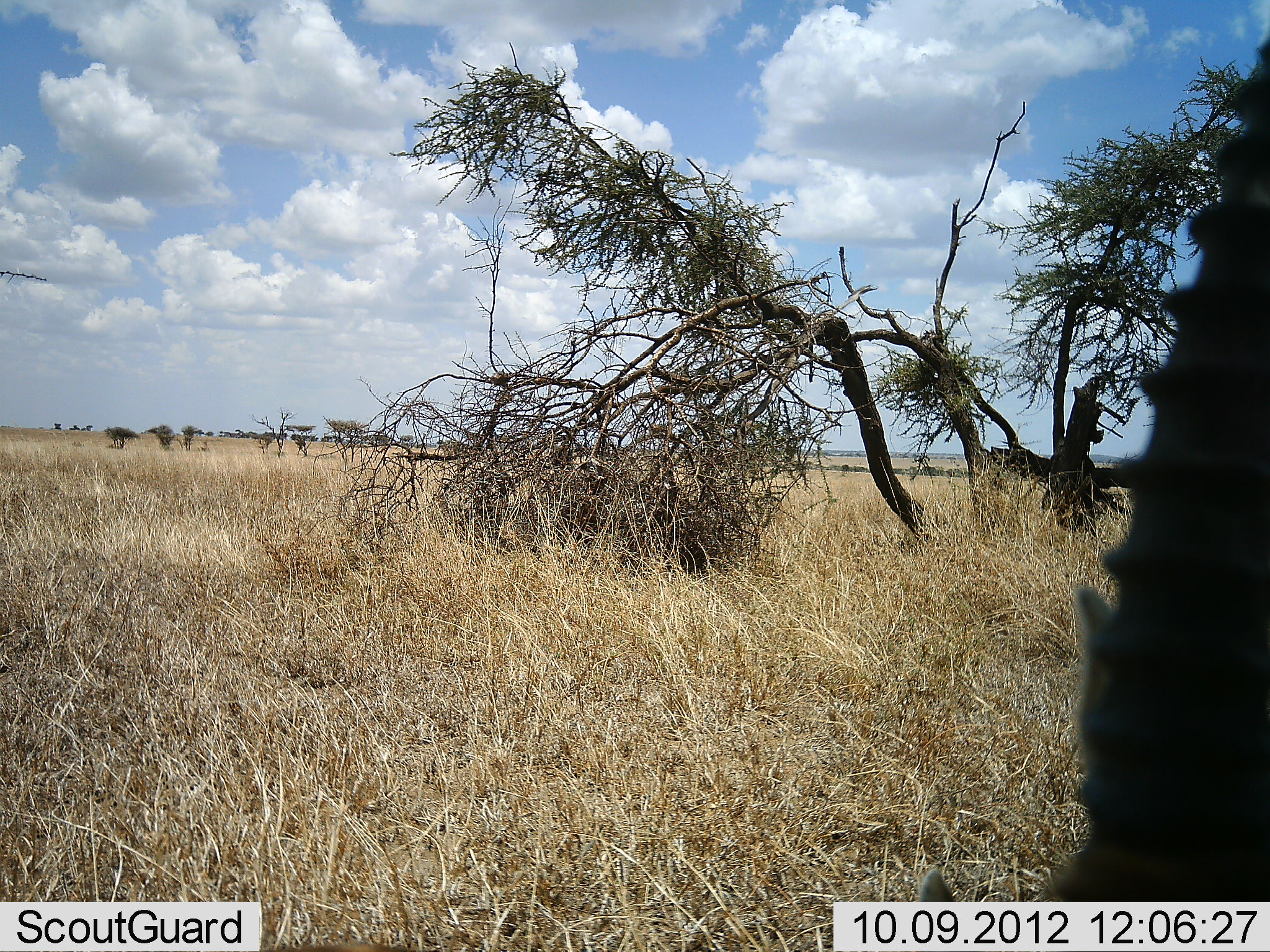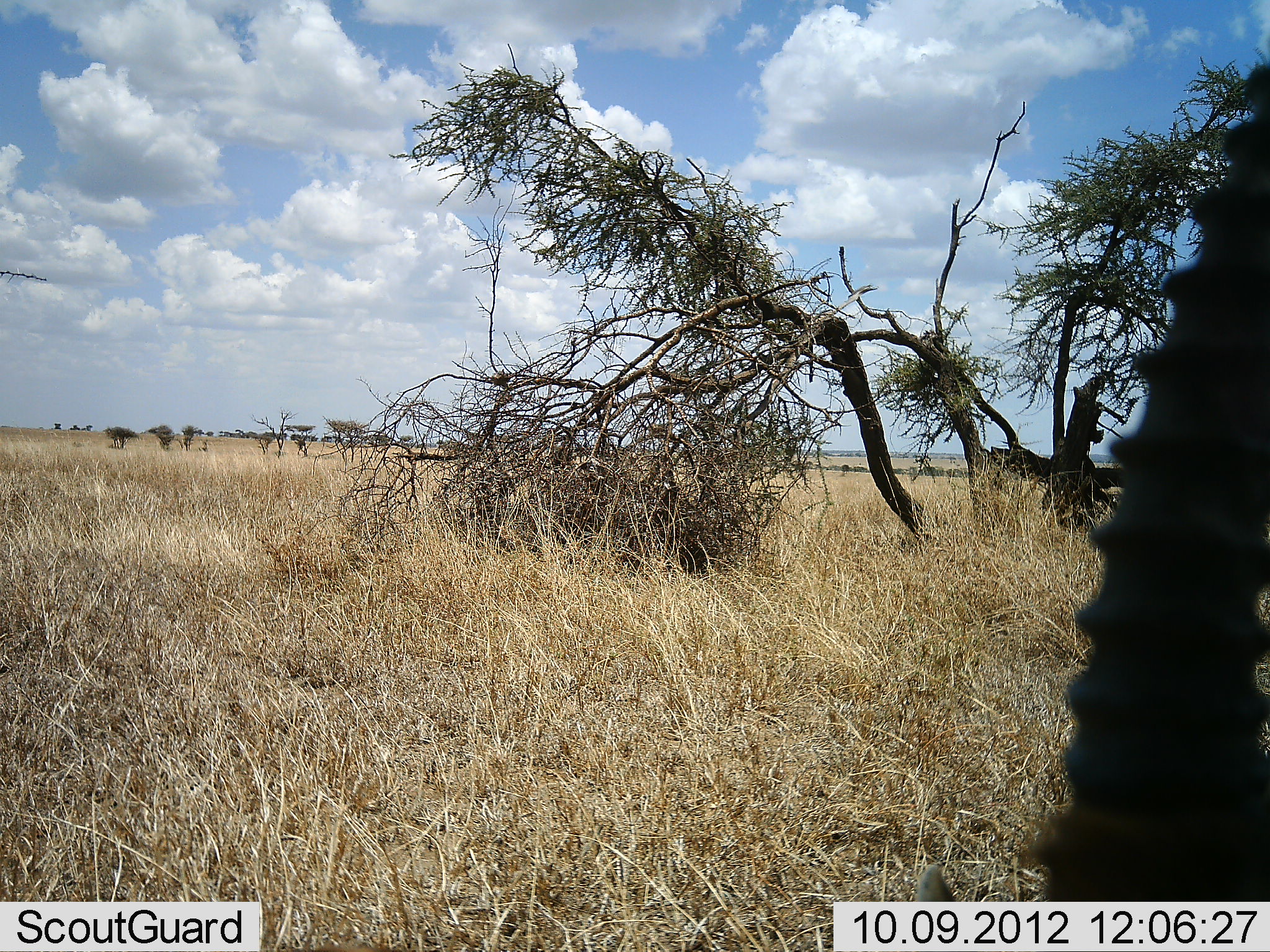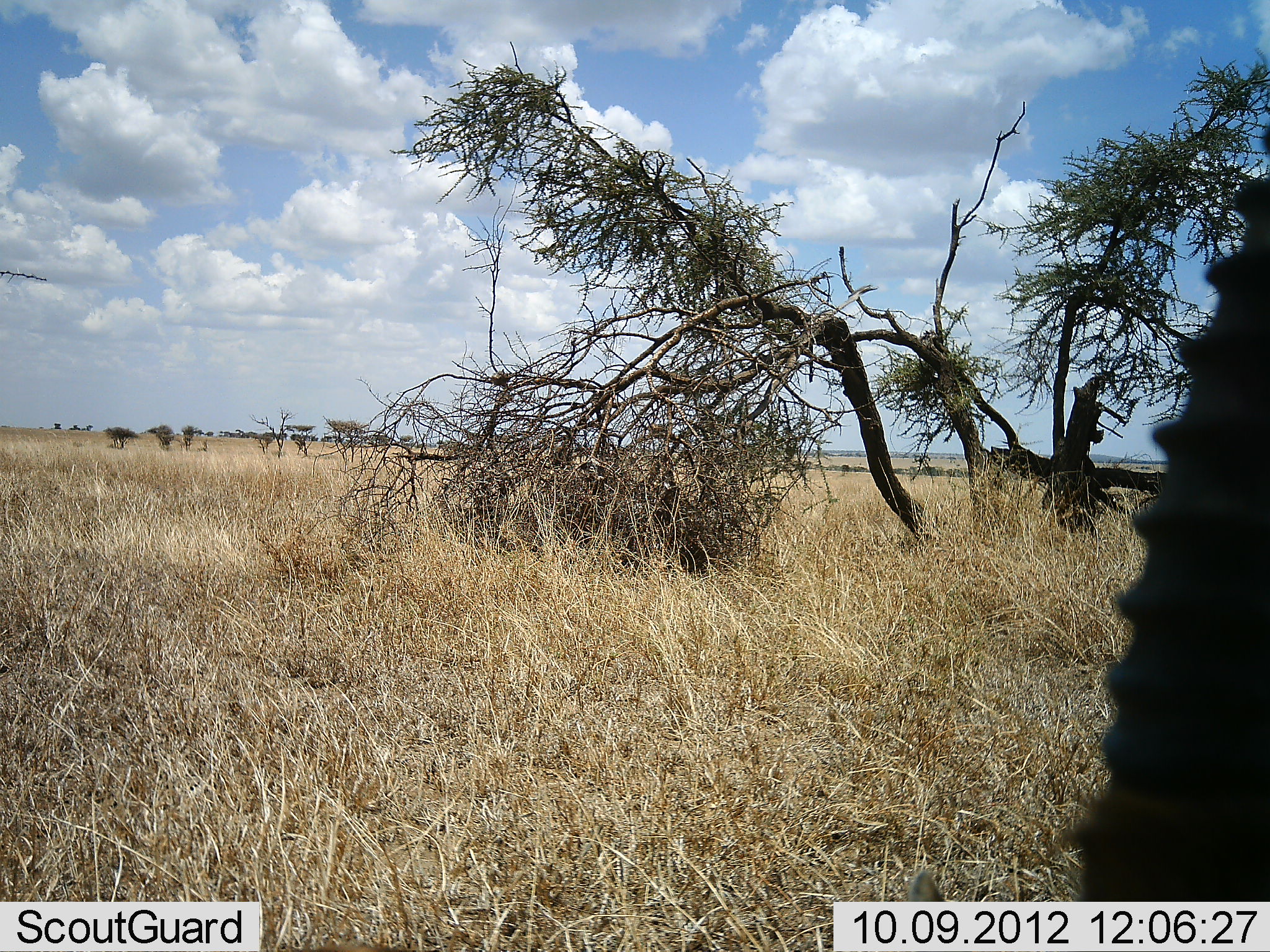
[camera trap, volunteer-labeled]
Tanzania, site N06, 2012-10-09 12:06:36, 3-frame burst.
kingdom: Animalia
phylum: Chordata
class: Mammalia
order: Artiodactyla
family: Bovidae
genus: Eudorcas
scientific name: Eudorcas thomsonii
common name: thomson's gazelle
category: gazellethomsons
Gazellethomsons (thomson's gazelle) (Eudorcas thomsonii), count 1. Behavior (volunteer vote fractions): standing 67%, resting 33%, moving 0%, interacting 0%. Young present (vote fraction): 0%. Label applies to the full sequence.